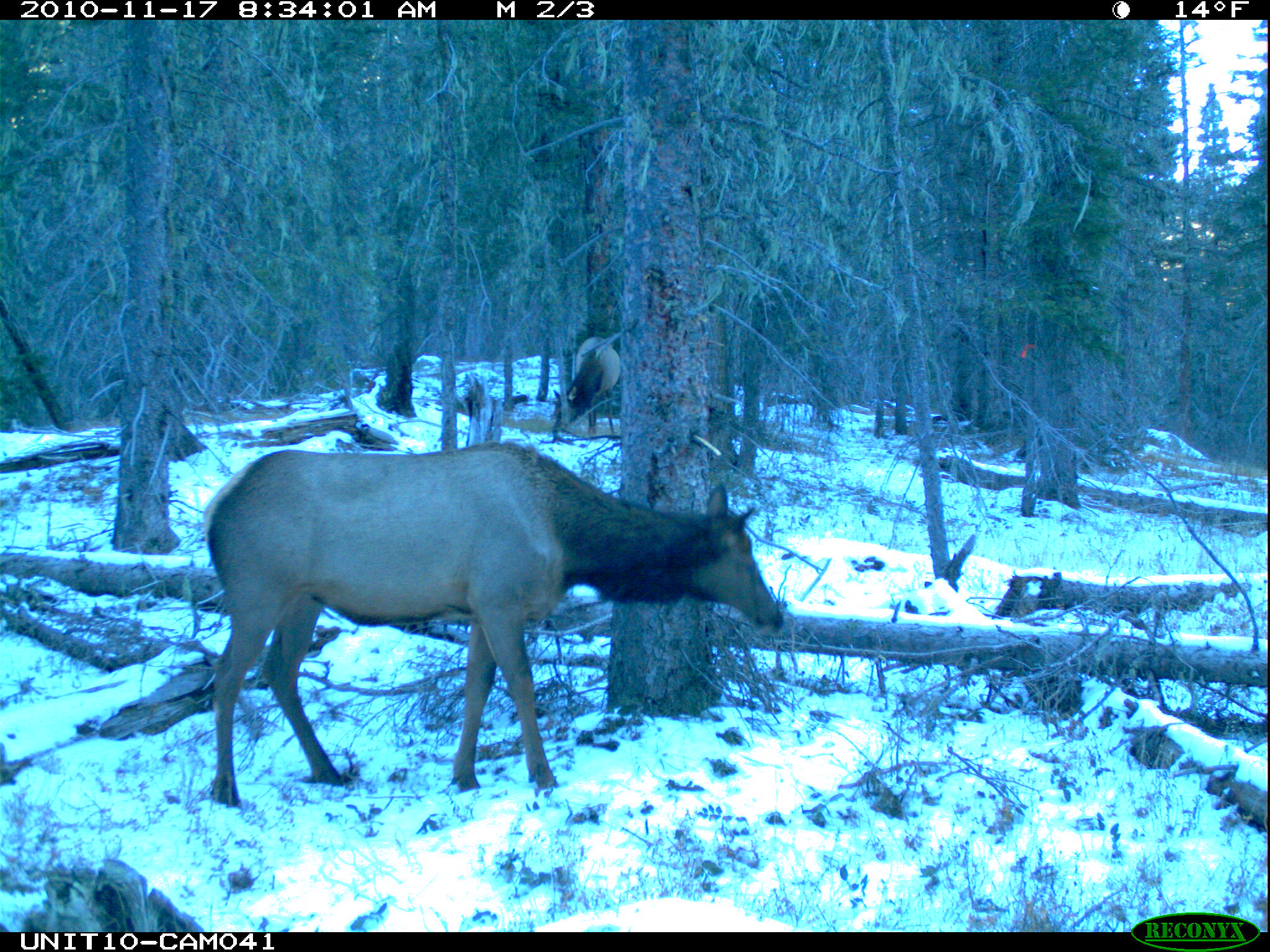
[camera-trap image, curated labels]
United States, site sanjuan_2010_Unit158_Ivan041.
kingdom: Animalia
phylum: Chordata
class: Mammalia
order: Artiodactyla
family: Cervidae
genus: Cervus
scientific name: Cervus elaphus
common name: red deer